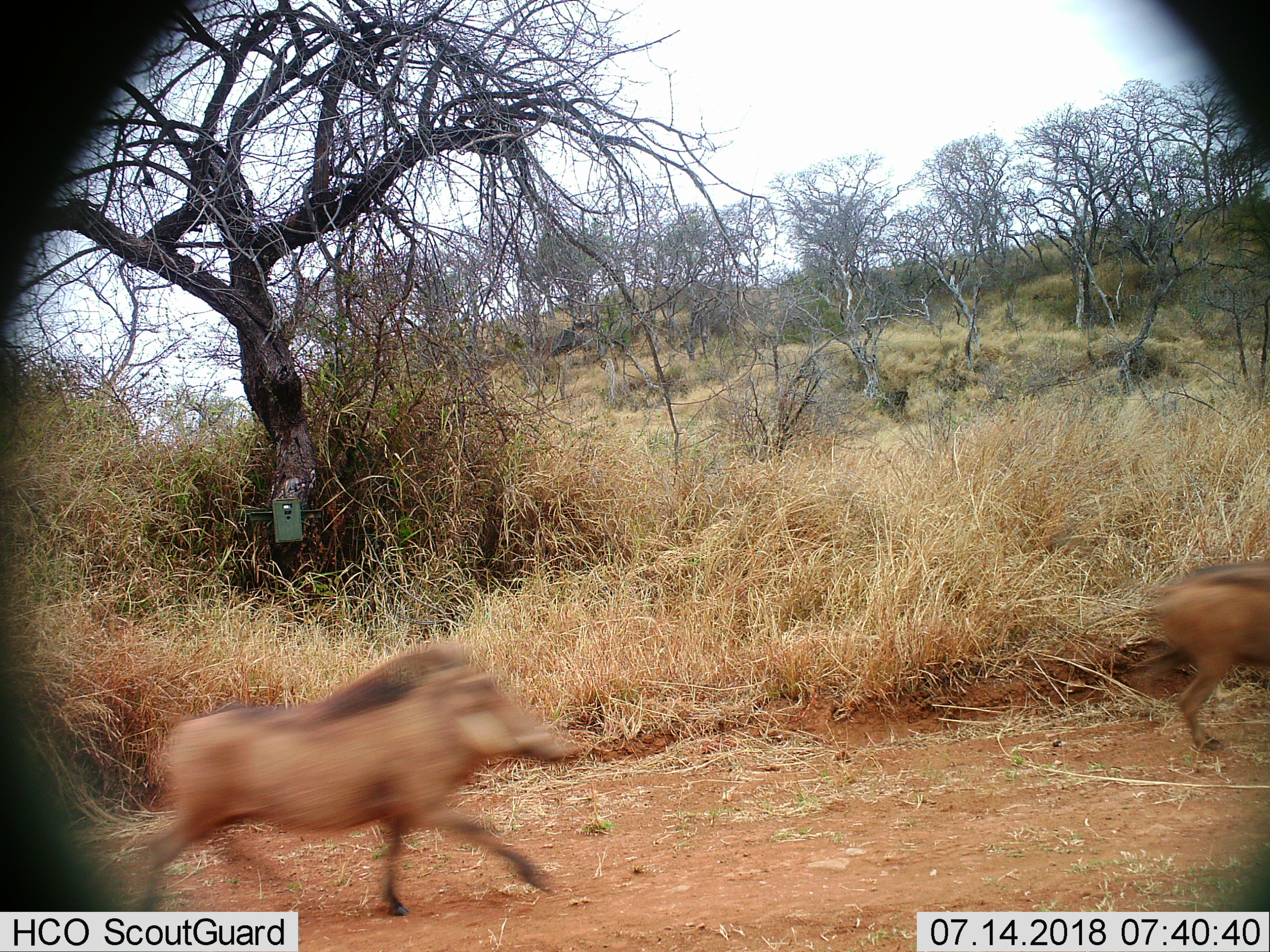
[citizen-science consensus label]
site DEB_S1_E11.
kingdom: Animalia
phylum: Chordata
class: Mammalia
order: Artiodactyla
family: Suidae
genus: Phacochoerus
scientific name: Phacochoerus africanus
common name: warthog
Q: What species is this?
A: Warthog (Phacochoerus africanus).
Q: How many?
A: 2.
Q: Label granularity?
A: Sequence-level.